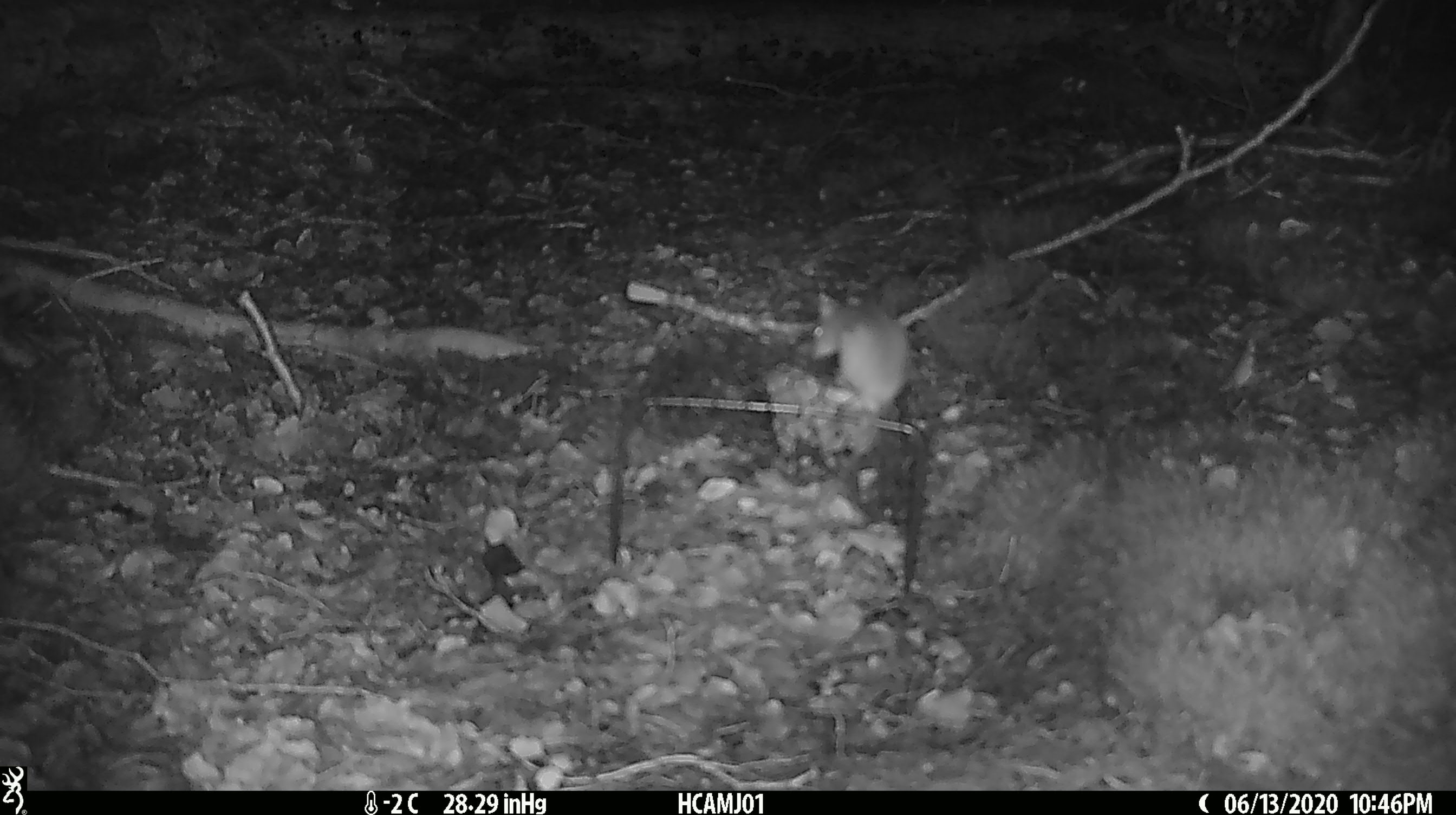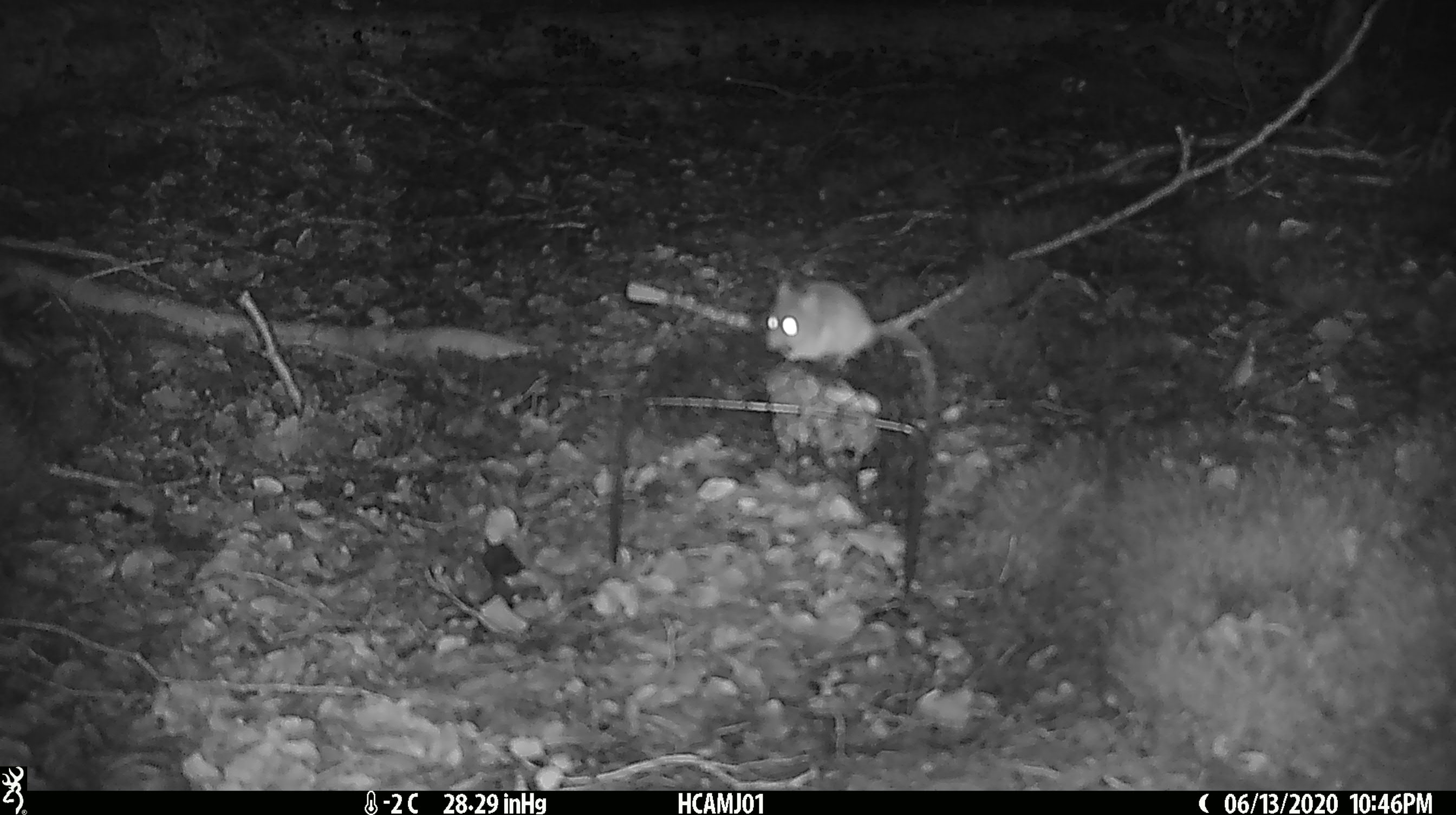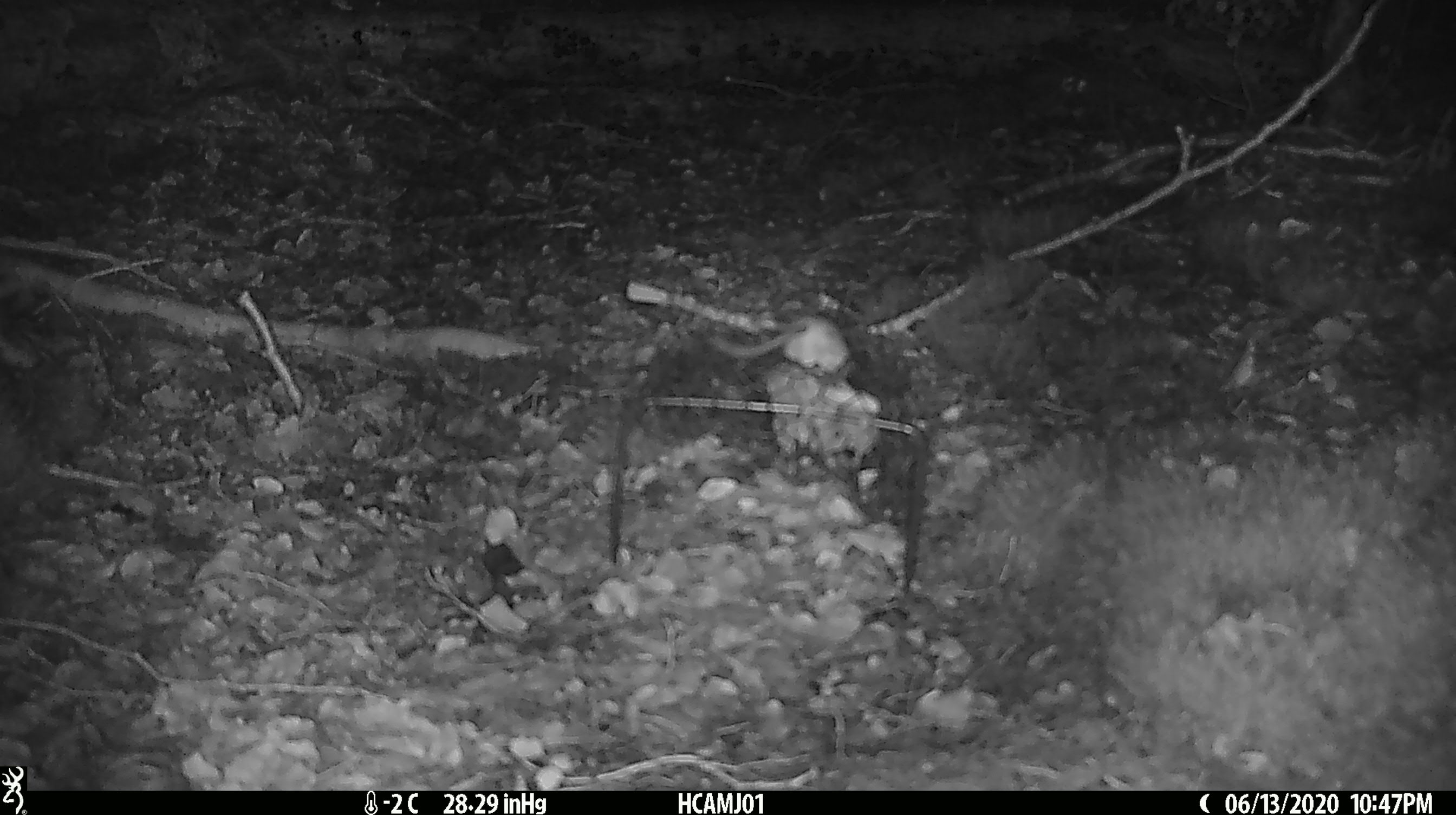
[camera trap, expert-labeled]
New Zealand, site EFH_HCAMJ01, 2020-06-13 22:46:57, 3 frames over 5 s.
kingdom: Animalia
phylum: Chordata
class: Mammalia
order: Rodentia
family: Muridae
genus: Mus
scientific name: Mus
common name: mouse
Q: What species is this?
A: Mouse (Mus).